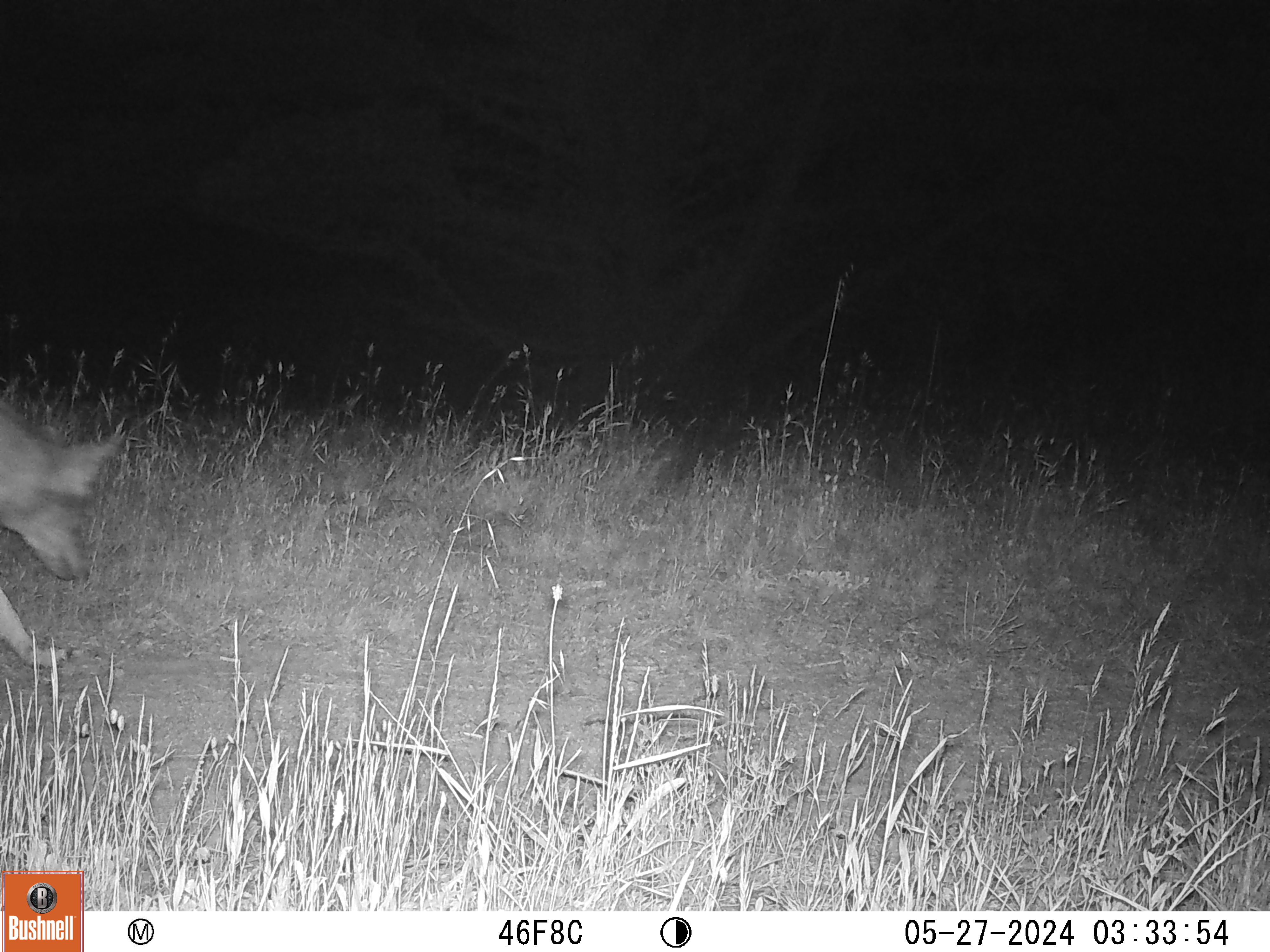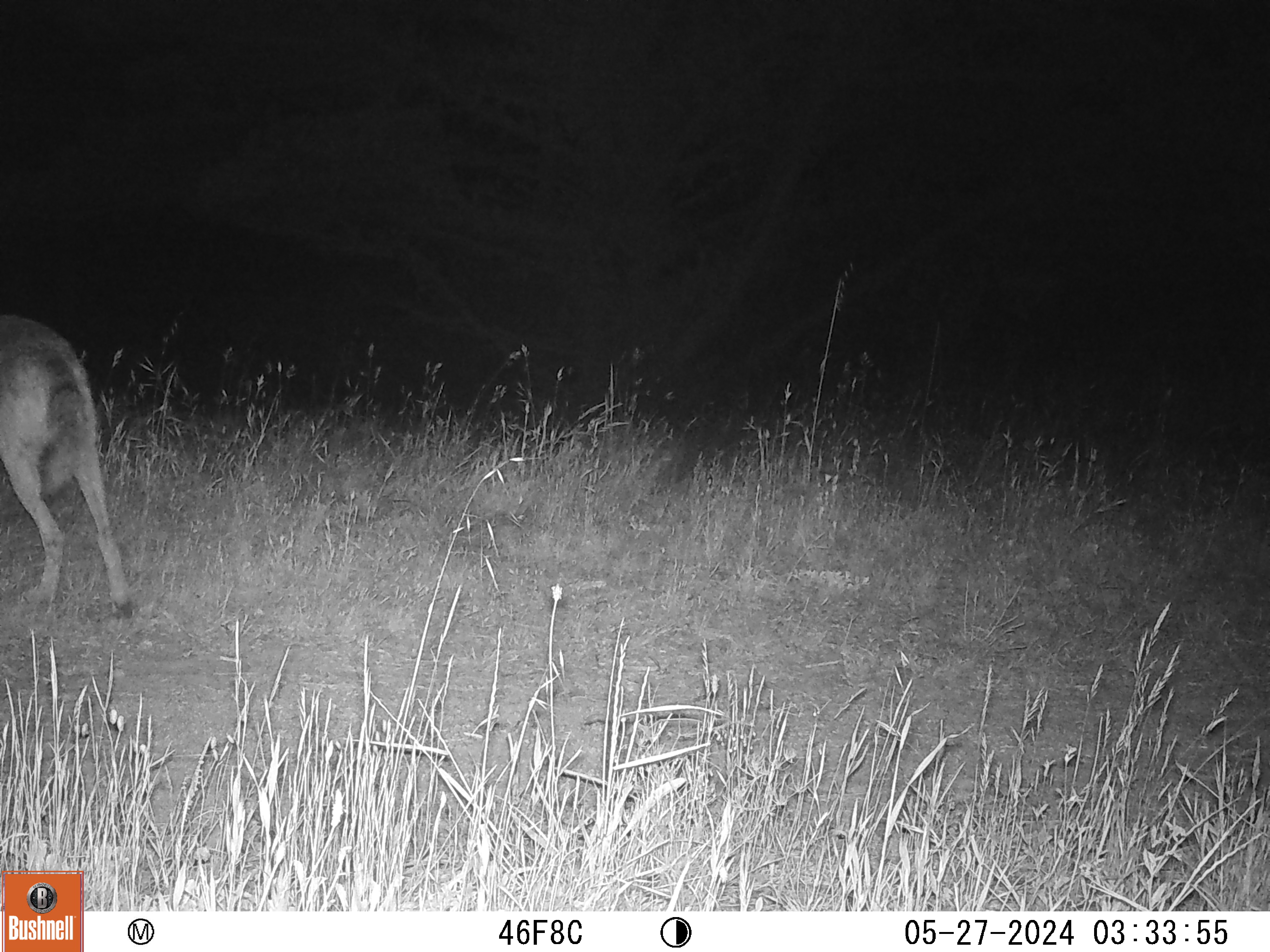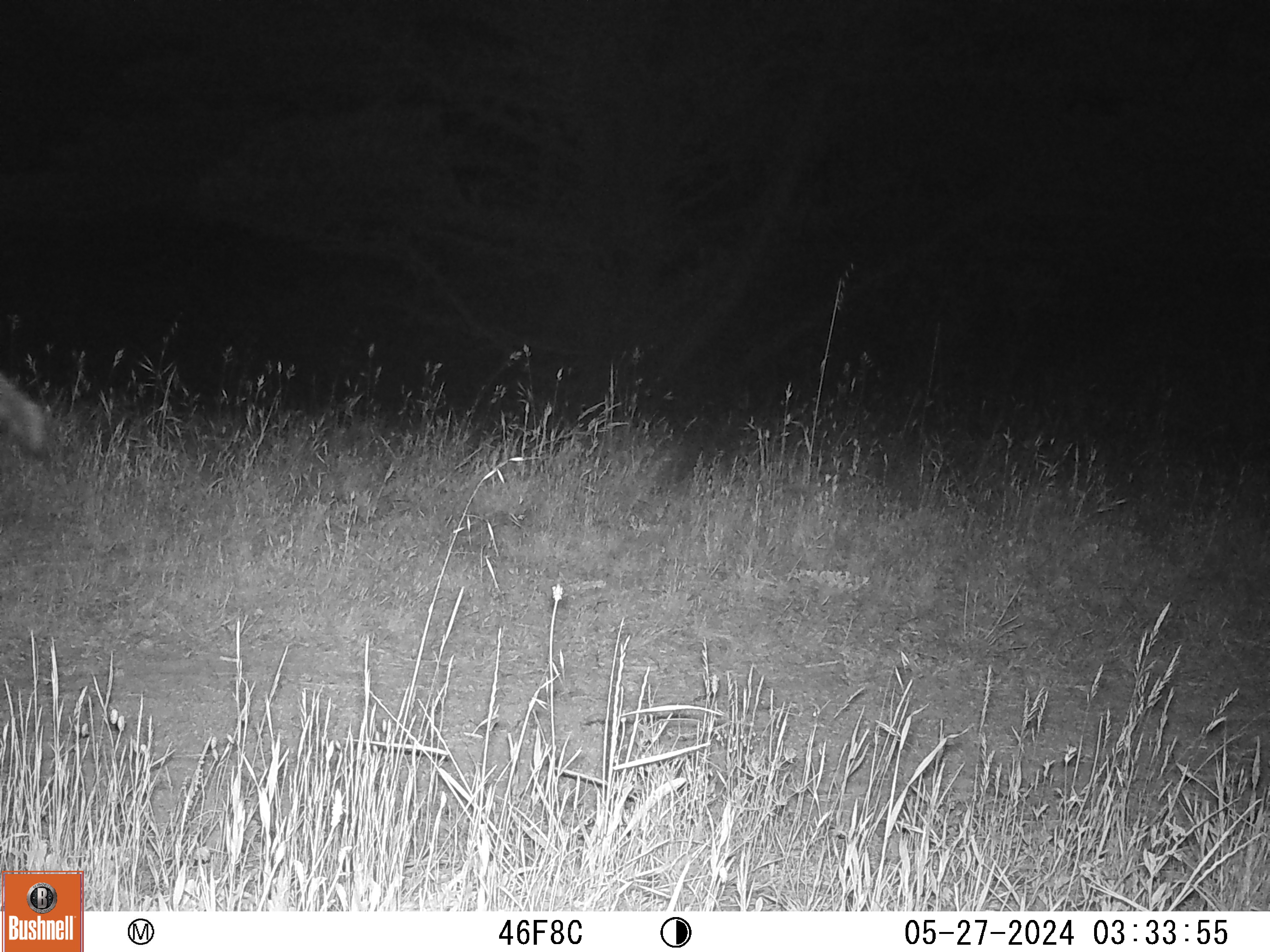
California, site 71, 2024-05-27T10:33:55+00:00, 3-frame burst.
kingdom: Animalia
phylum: Chordata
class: Mammalia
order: Carnivora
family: Canidae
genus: Canis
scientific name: Canis latrans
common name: coyote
Coyote (Canis latrans).